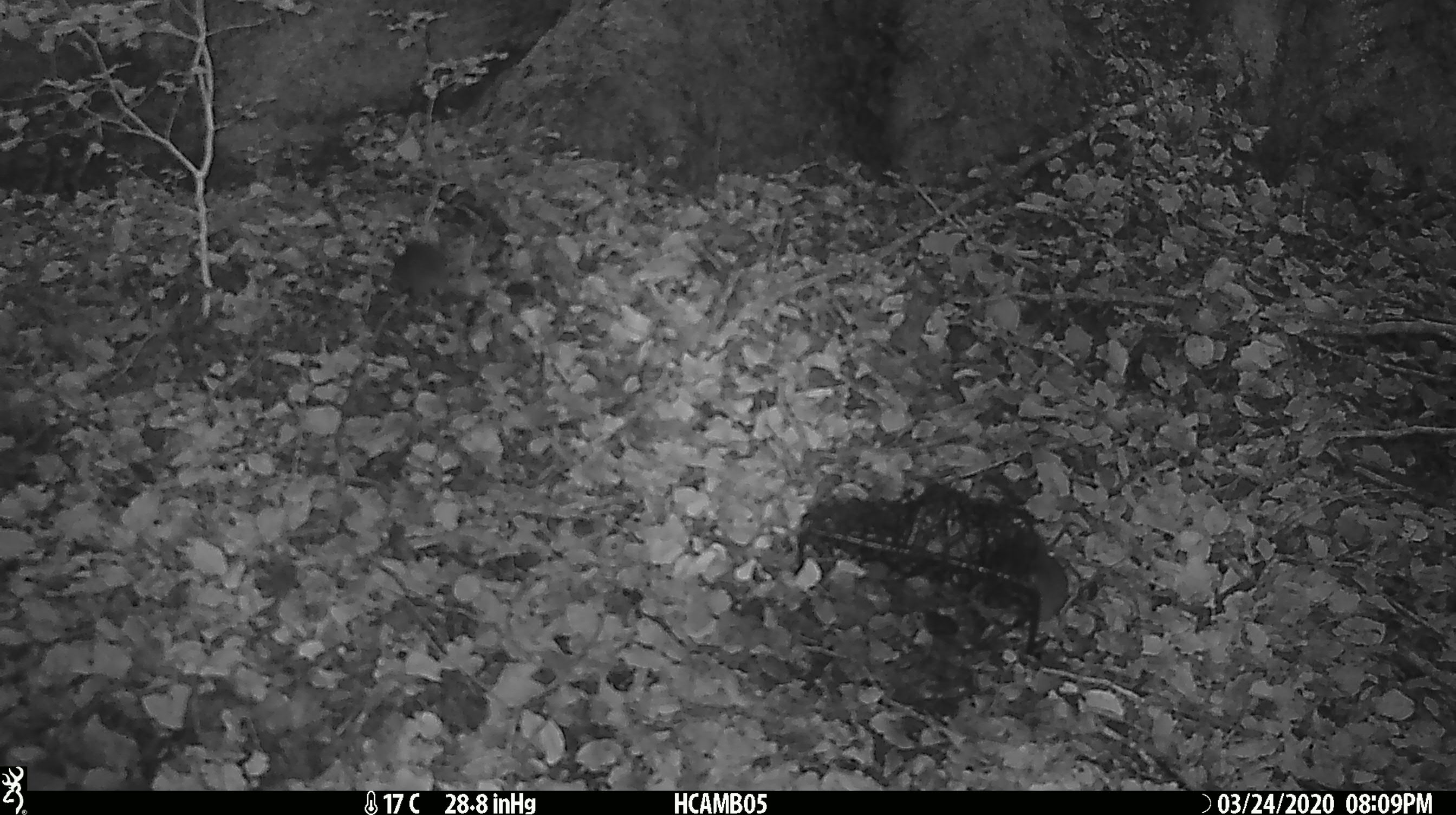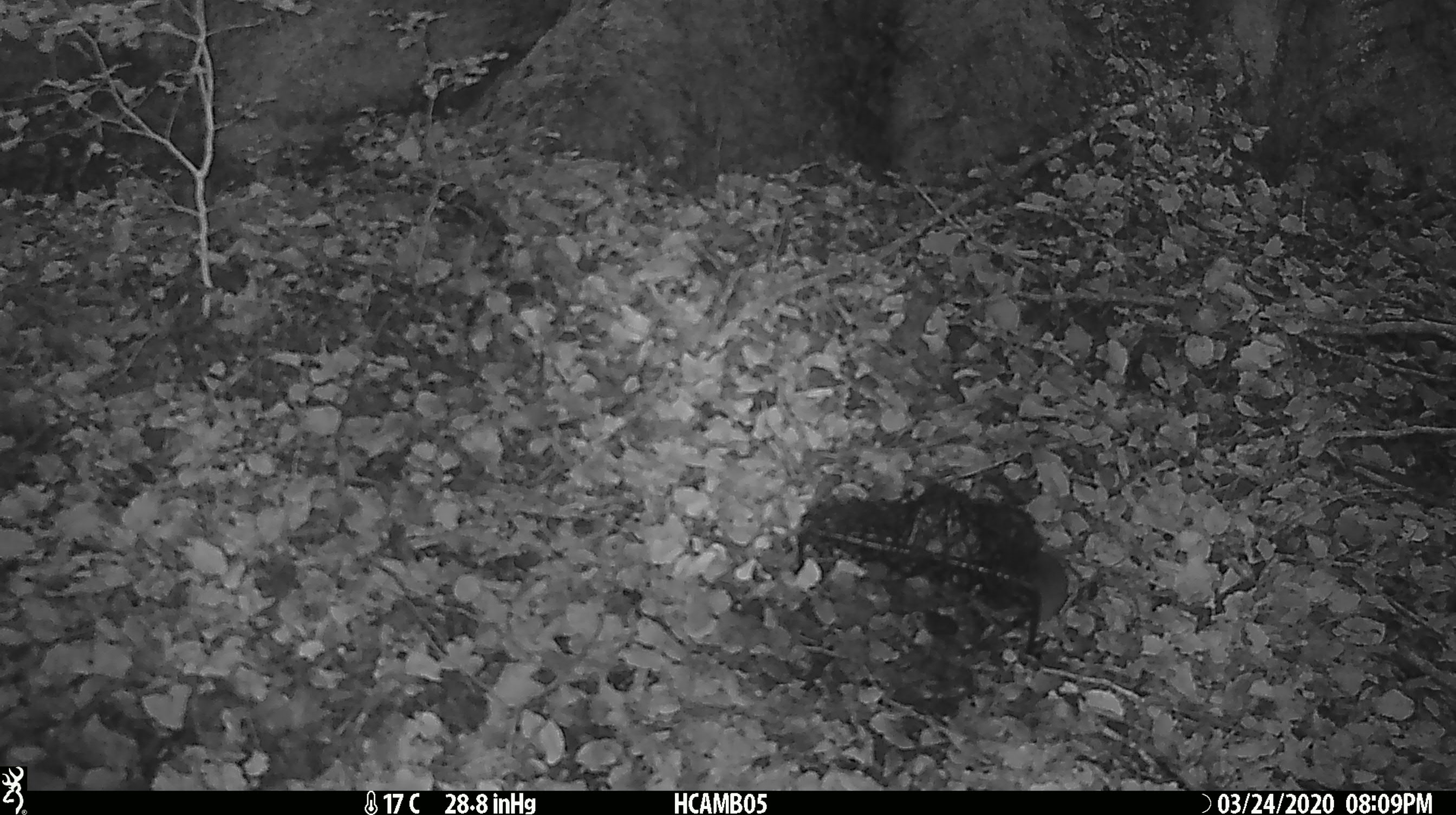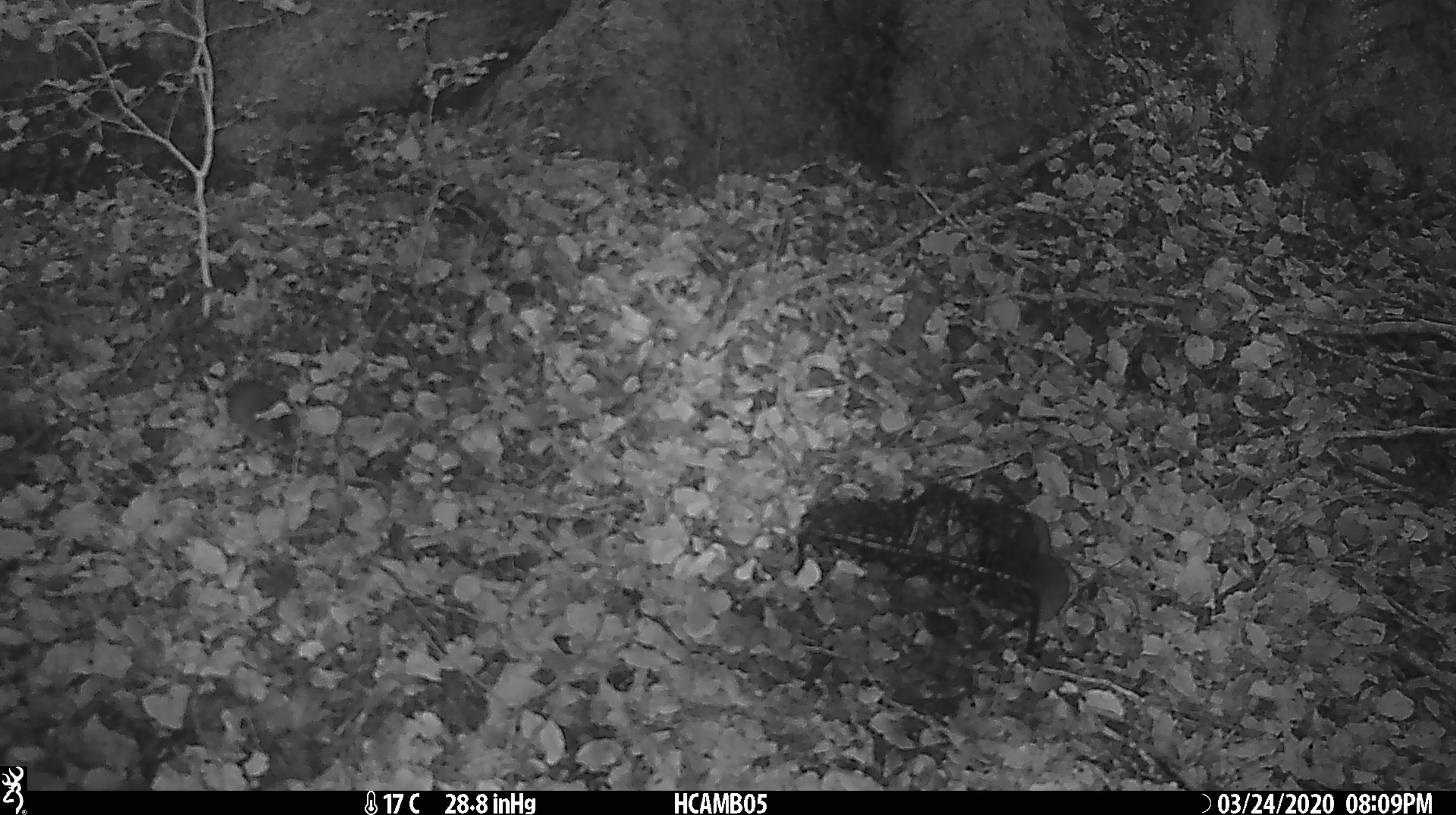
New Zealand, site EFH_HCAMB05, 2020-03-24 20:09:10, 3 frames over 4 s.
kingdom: Animalia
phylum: Chordata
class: Mammalia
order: Rodentia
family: Muridae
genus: Mus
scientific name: Mus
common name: mouse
Mouse (Mus).